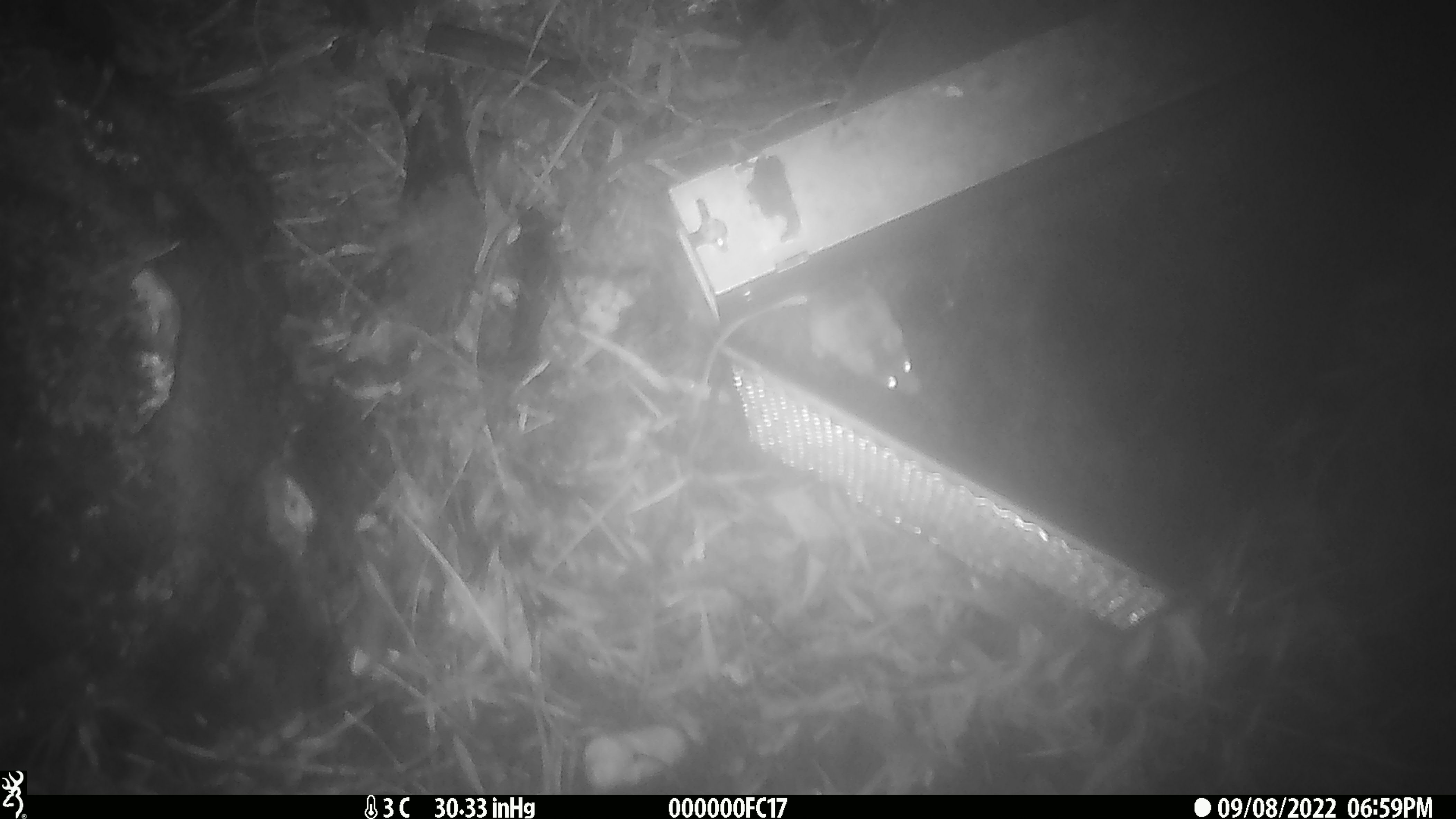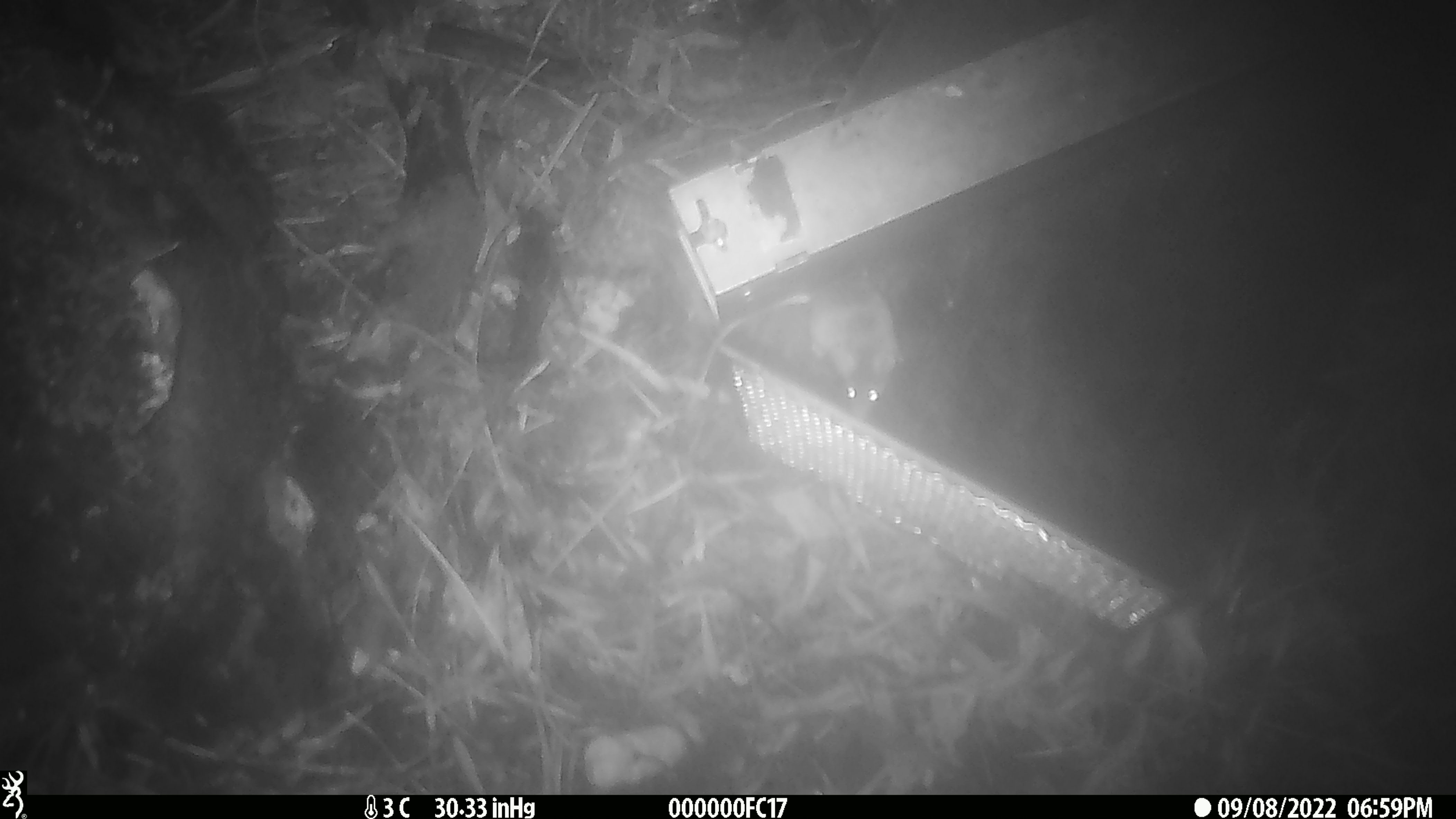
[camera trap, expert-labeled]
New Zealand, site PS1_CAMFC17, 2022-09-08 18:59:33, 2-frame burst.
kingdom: Animalia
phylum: Chordata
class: Mammalia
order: Rodentia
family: Muridae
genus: Mus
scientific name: Mus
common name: mouse